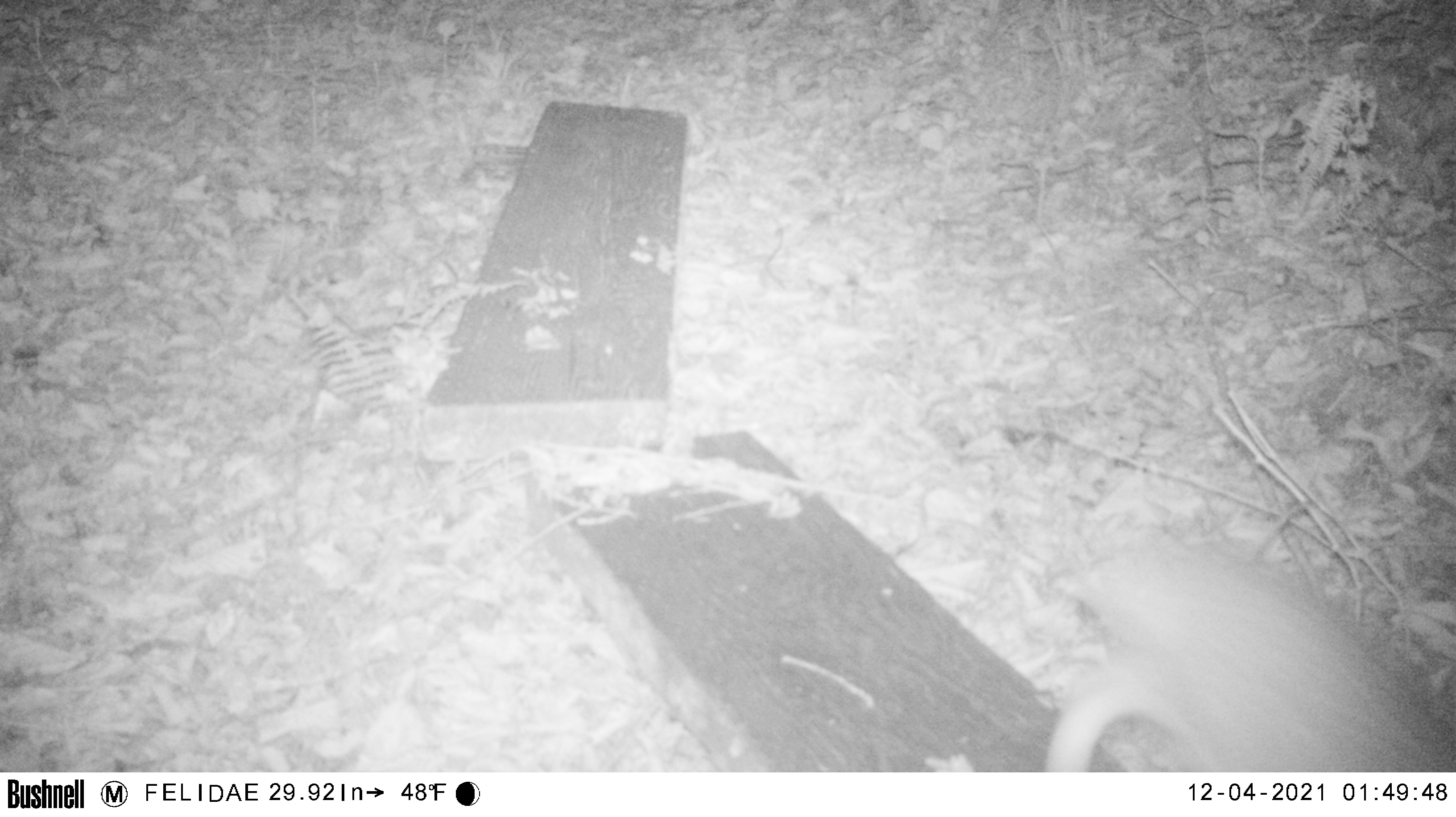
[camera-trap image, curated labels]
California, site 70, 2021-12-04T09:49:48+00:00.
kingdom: Animalia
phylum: Chordata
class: Mammalia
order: Carnivora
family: Felidae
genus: Lynx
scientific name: Lynx rufus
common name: bobcat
Bobcat (Lynx rufus).